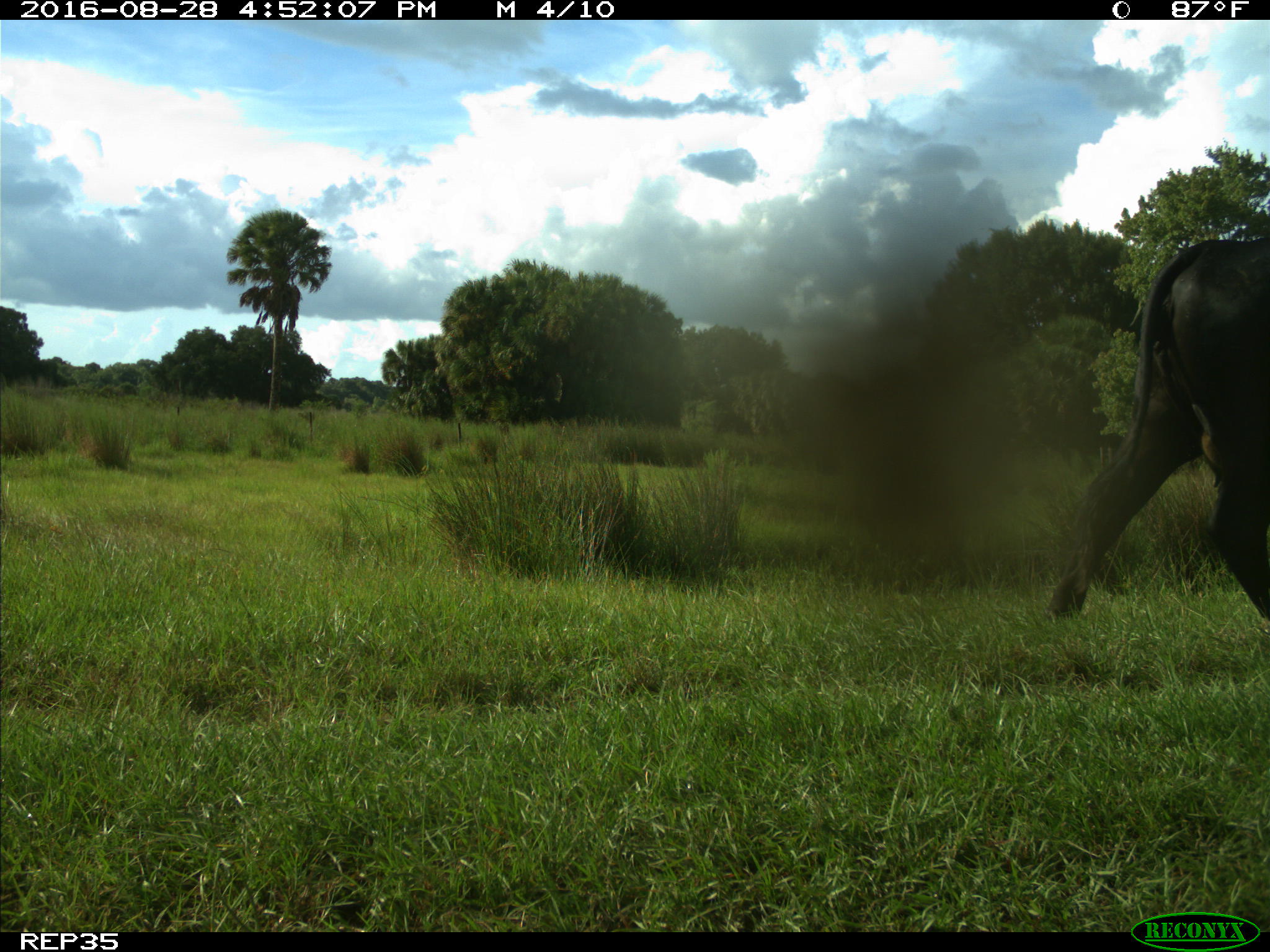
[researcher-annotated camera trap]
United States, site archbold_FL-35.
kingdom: Animalia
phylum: Chordata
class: Mammalia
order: Artiodactyla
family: Bovidae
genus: Bos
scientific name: Bos taurus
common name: domestic cow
Bos taurus (domestic cow).